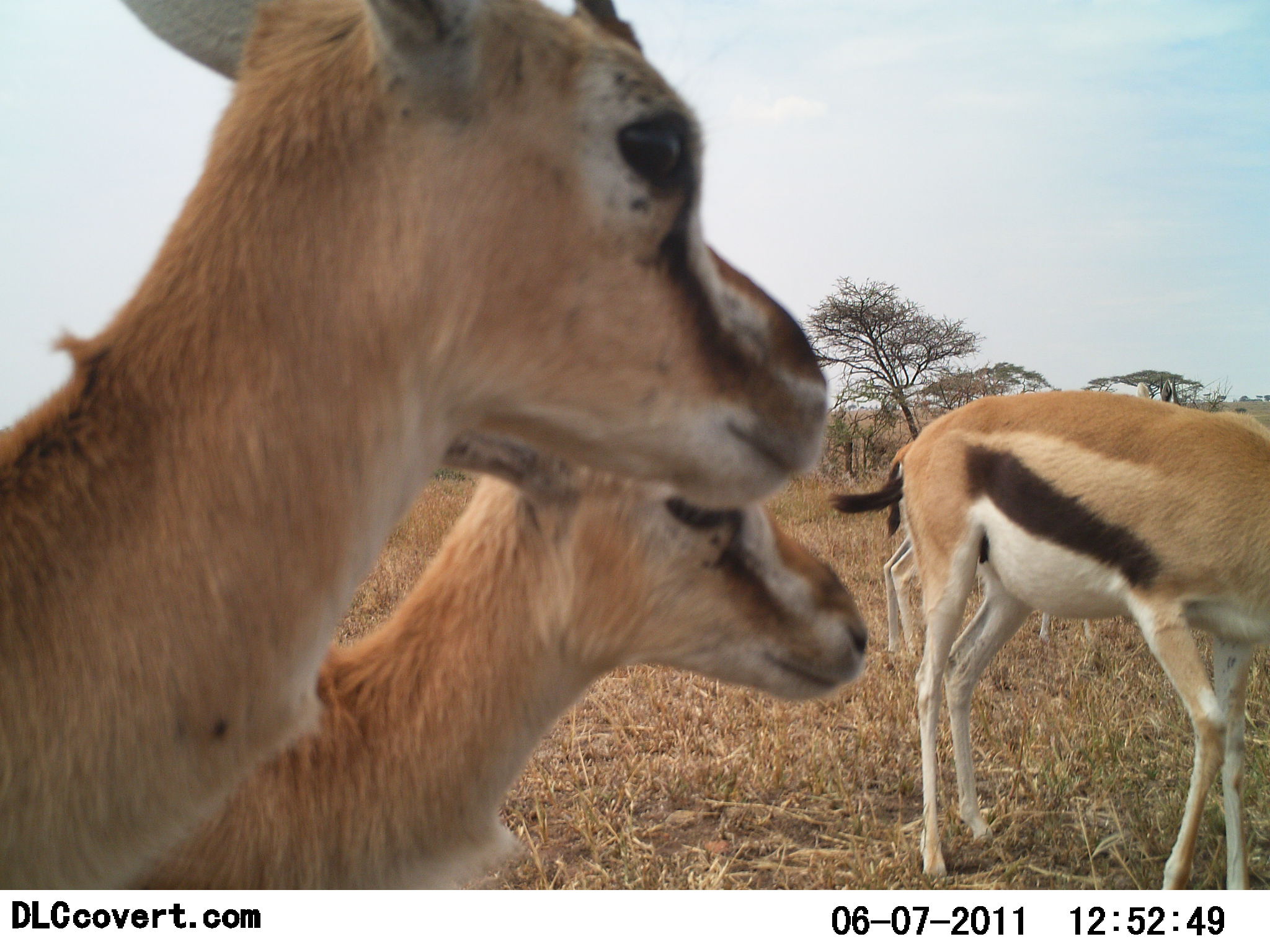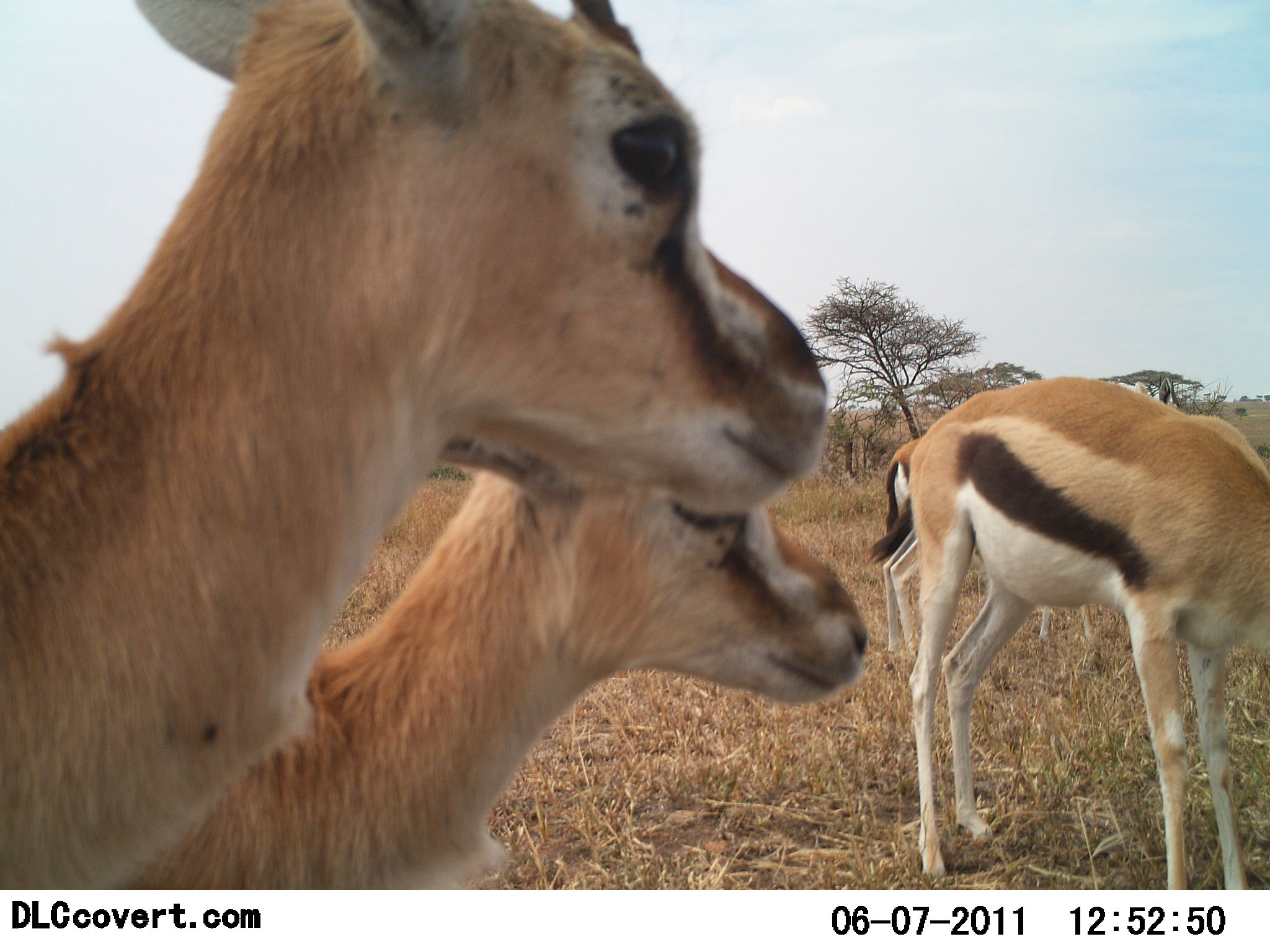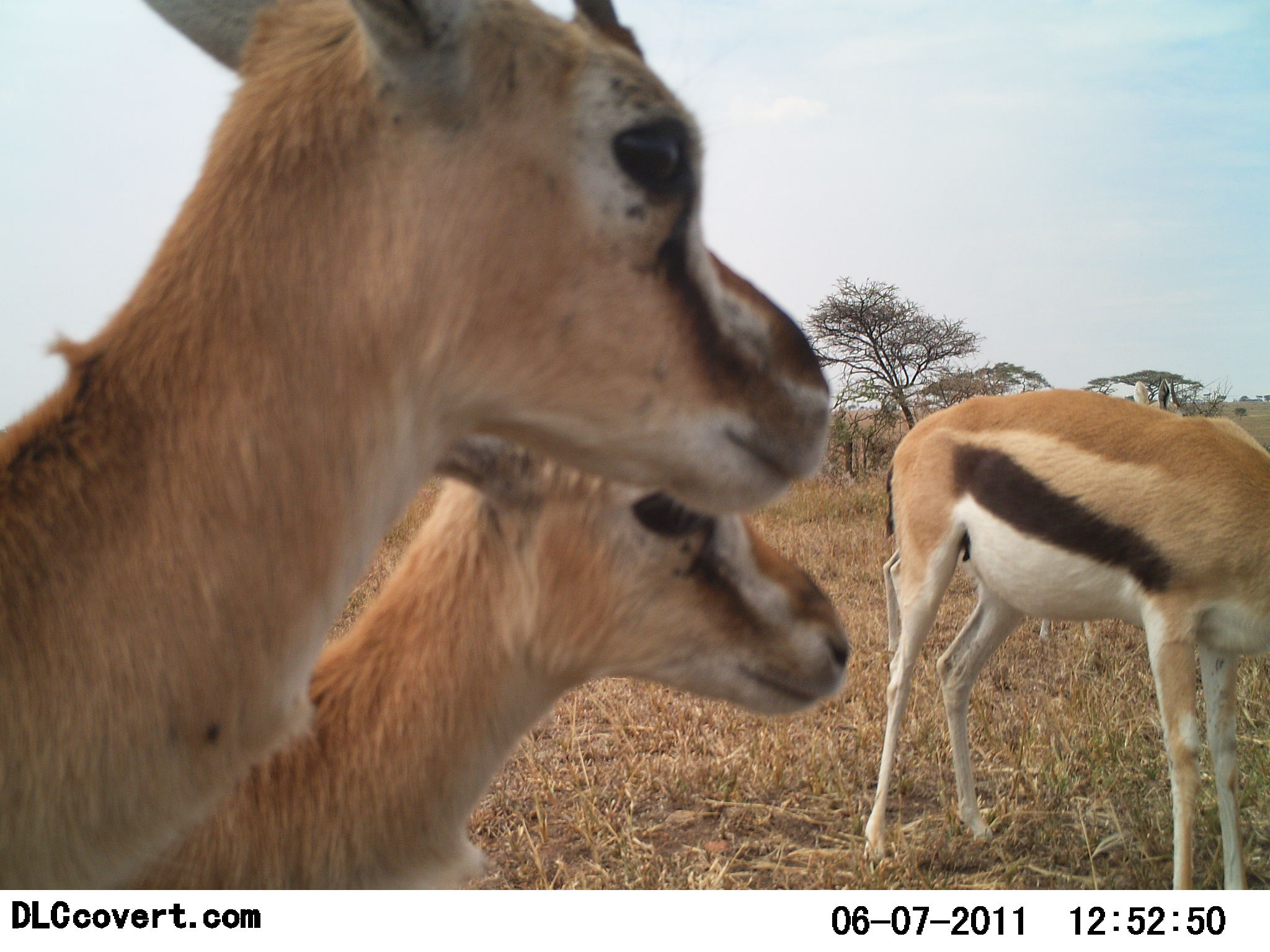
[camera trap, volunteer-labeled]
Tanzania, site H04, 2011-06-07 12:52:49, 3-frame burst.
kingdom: Animalia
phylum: Chordata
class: Mammalia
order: Artiodactyla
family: Bovidae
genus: Eudorcas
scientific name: Eudorcas thomsonii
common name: thomson's gazelle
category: gazellethomsons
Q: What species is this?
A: Gazellethomsons (thomson's gazelle) (Eudorcas thomsonii).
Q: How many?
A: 4.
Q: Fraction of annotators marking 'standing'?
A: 100%.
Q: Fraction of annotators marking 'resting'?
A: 0%.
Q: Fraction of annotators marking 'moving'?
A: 7%.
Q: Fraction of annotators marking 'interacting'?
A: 0%.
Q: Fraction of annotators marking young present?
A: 29%.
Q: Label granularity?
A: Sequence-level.